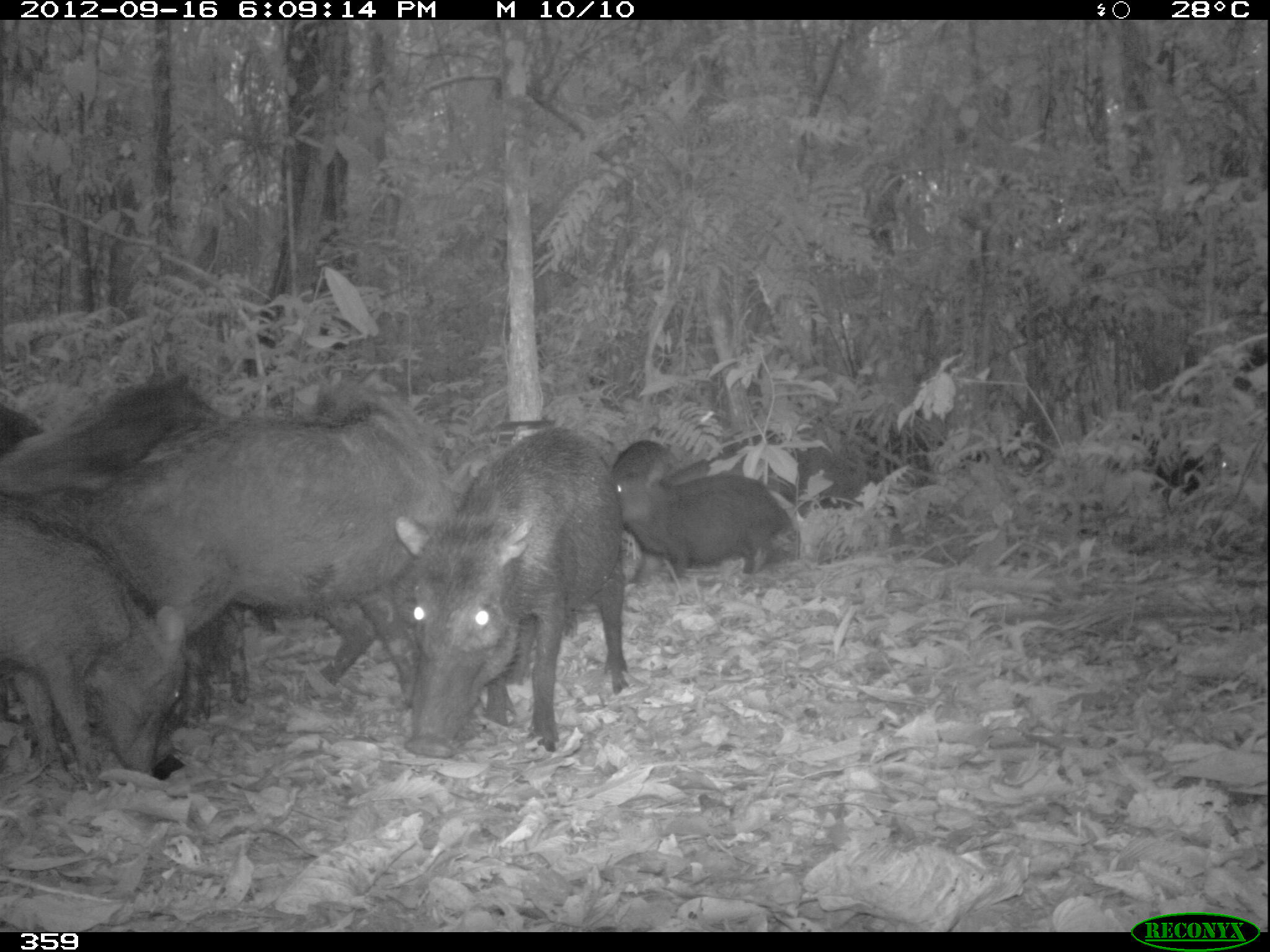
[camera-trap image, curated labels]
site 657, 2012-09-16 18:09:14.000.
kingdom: Animalia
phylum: Chordata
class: Mammalia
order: Artiodactyla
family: Tayassuidae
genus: Tayassu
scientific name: Tayassu pecari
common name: white-lipped peccary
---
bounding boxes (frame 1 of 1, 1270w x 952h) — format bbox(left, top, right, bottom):
group: bbox(1, 369, 1267, 790)